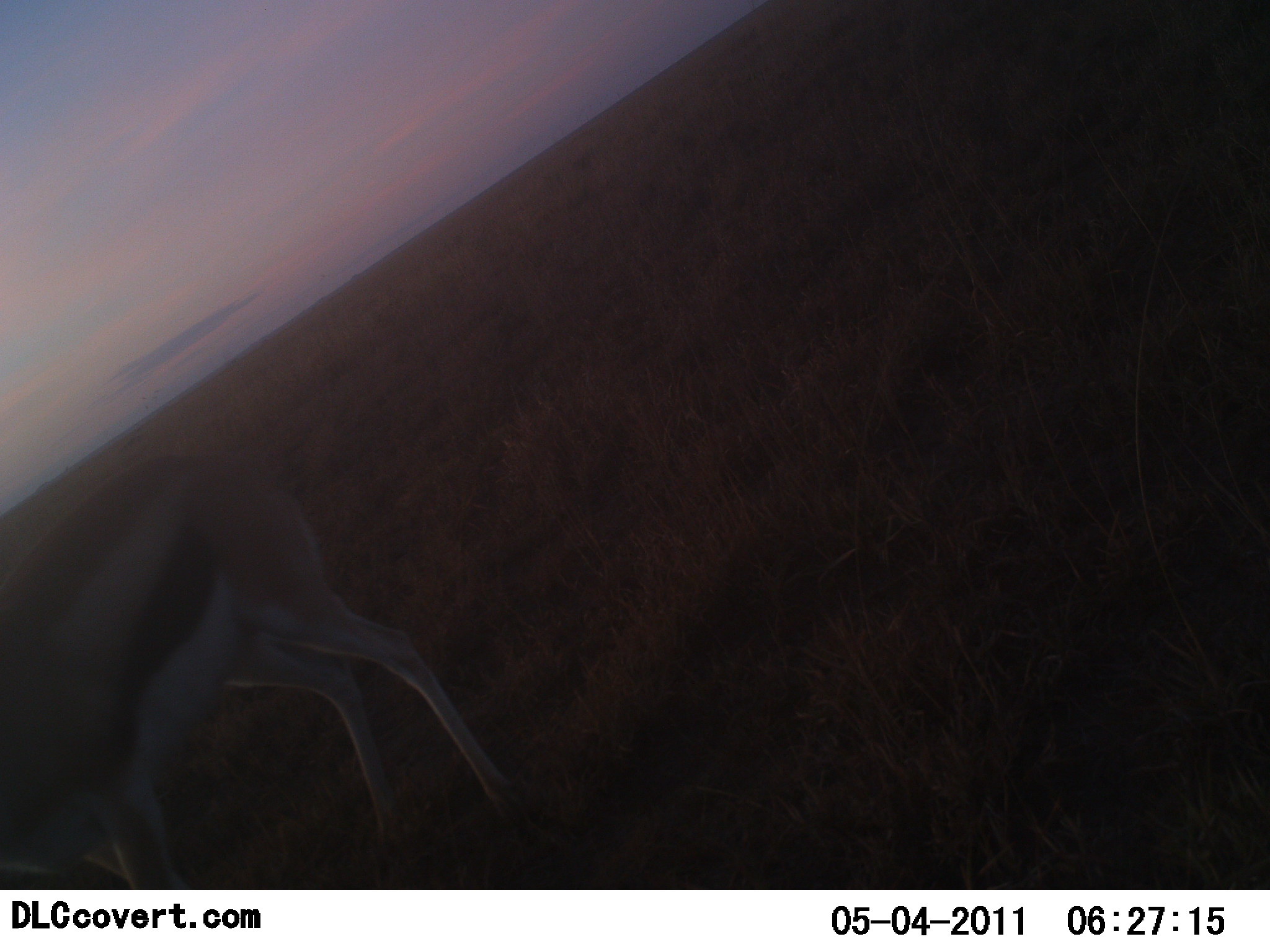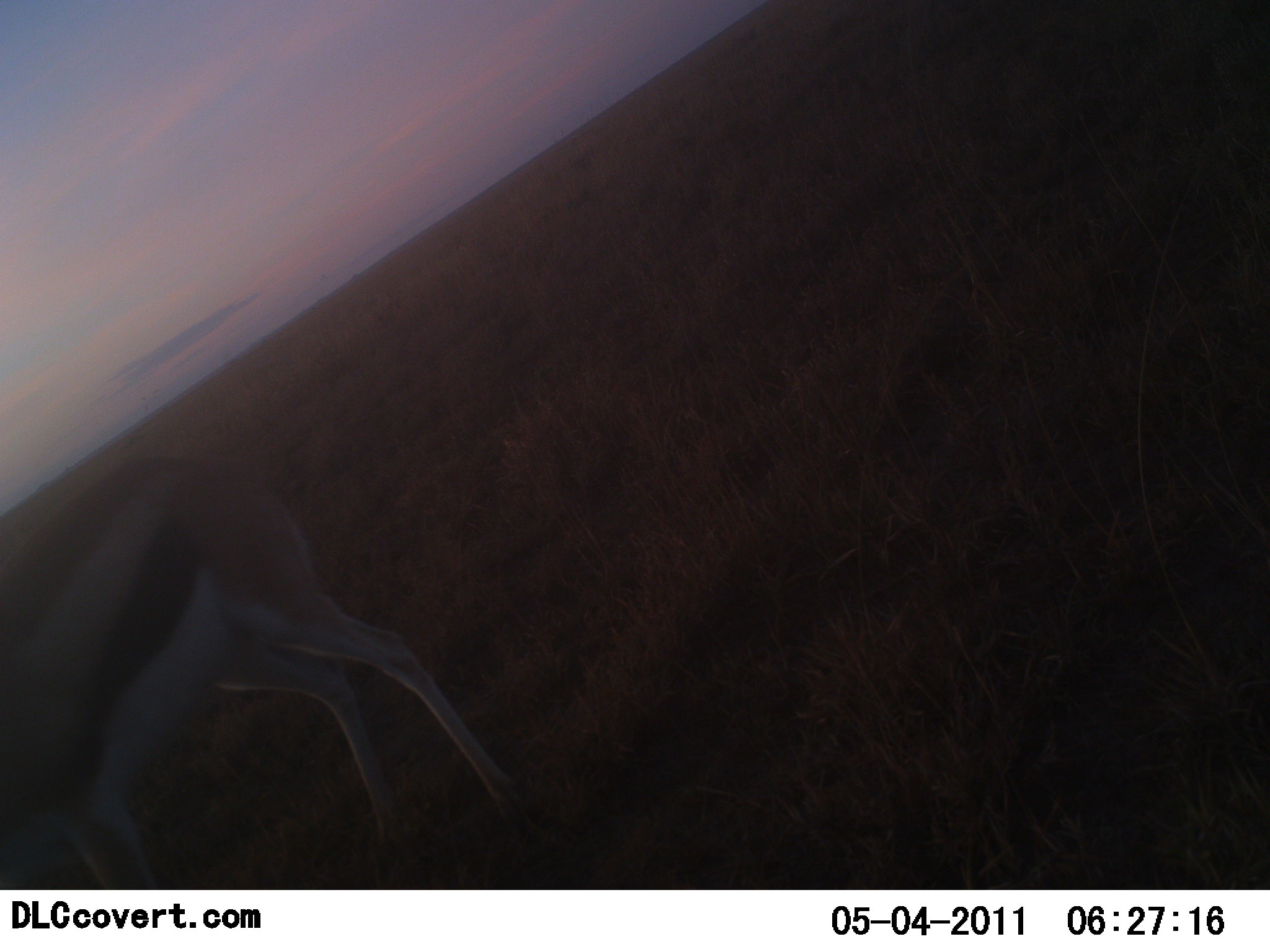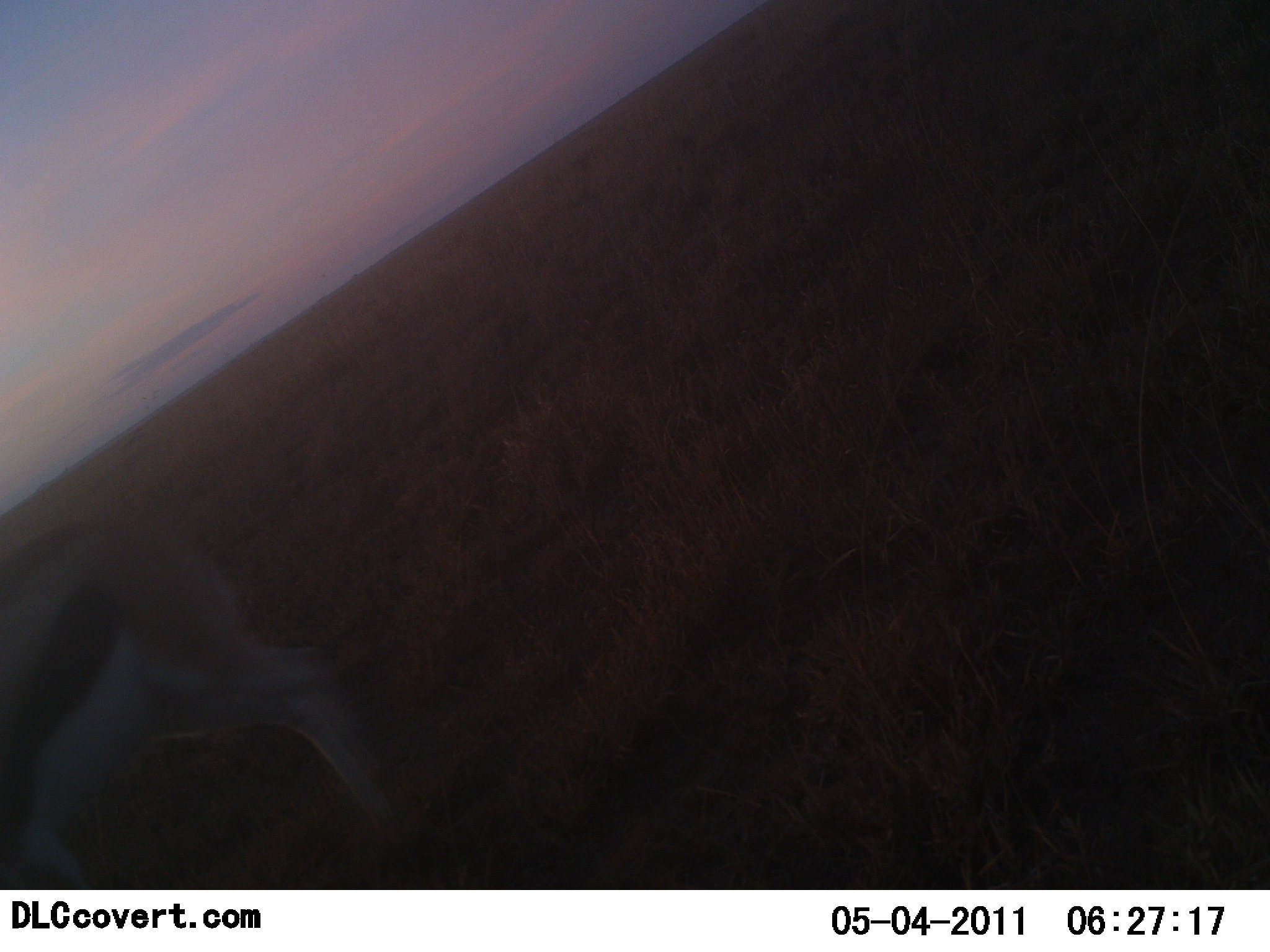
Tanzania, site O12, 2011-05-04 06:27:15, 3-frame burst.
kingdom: Animalia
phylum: Chordata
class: Mammalia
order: Artiodactyla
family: Bovidae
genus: Eudorcas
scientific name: Eudorcas thomsonii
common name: thomson's gazelle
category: gazellethomsons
Gazellethomsons (thomson's gazelle) (Eudorcas thomsonii), count 1. Behavior (volunteer vote fractions): standing 55%, resting 0%, moving 18%, interacting 0%. Young present (vote fraction): 0%. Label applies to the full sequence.